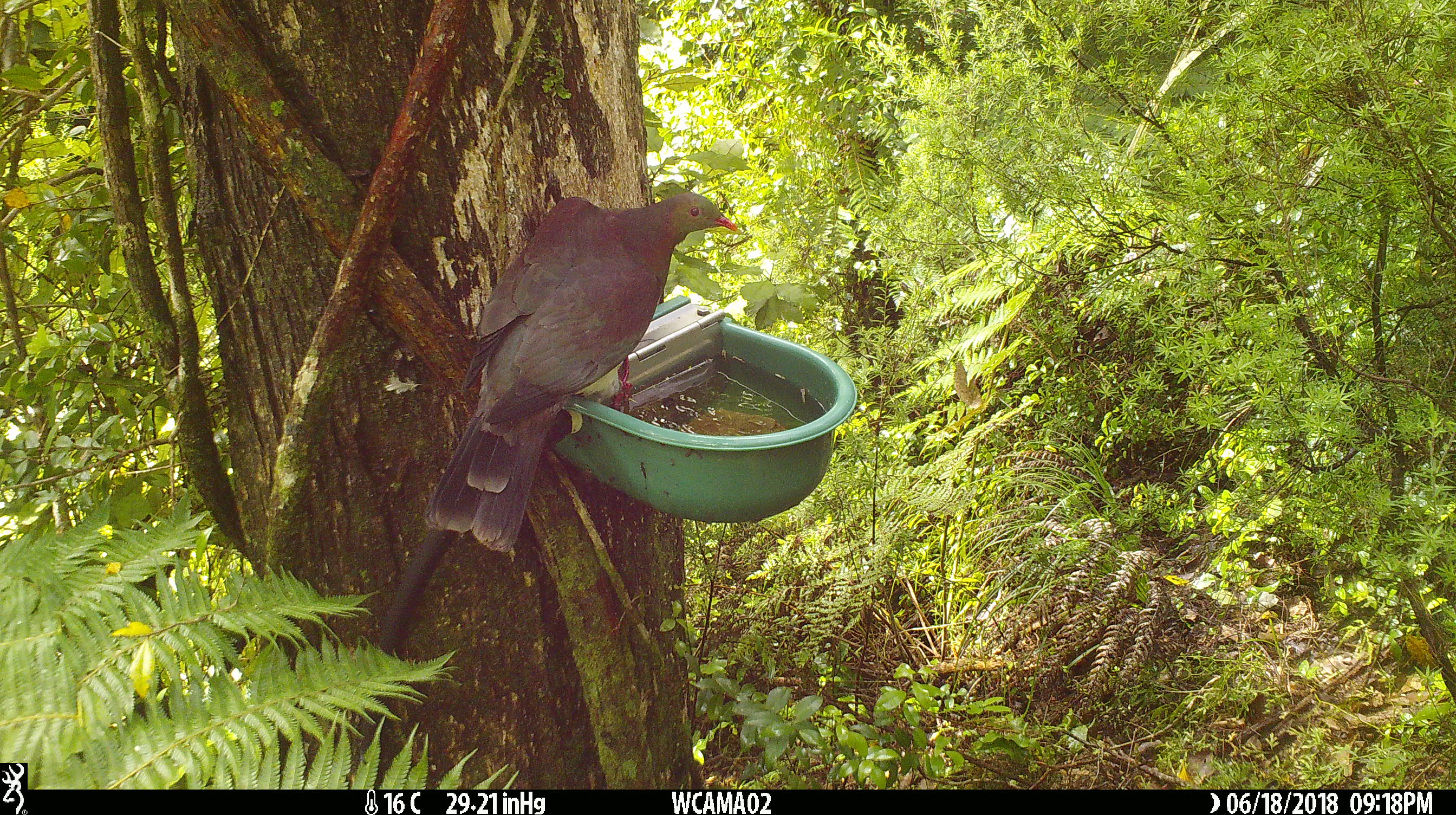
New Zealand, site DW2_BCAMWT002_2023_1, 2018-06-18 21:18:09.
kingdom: Animalia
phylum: Chordata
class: Aves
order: Columbiformes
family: Columbidae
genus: Hemiphaga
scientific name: Hemiphaga novaeseelandiae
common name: new zealand pigeon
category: kereru